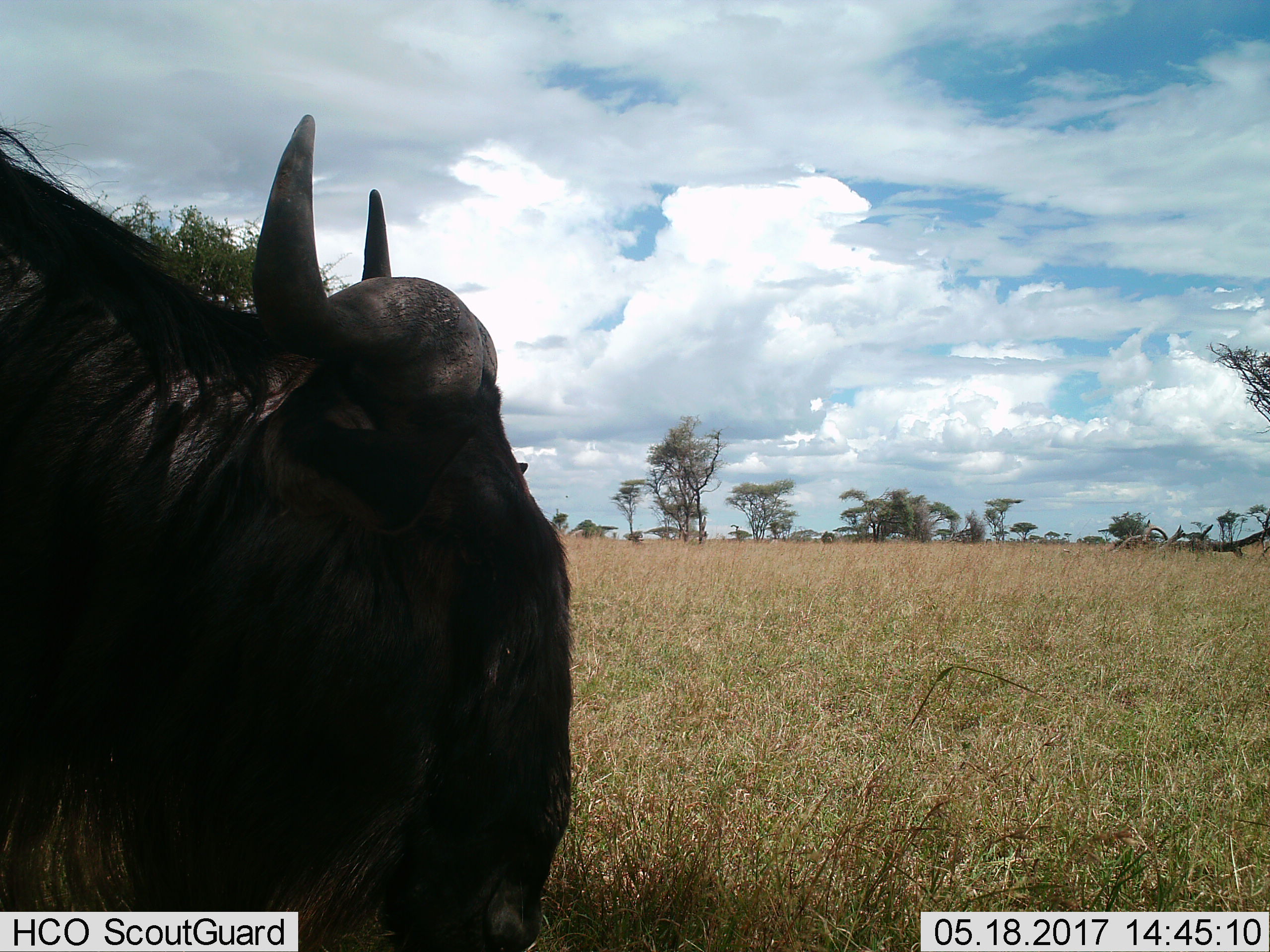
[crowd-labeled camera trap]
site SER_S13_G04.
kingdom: Animalia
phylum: Chordata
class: Mammalia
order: Artiodactyla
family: Bovidae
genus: Connochaetes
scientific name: Connochaetes taurinus taurinus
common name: blue wildebeest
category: wildebeestblue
Wildebeestblue (blue wildebeest) (Connochaetes taurinus taurinus), count 1. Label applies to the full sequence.